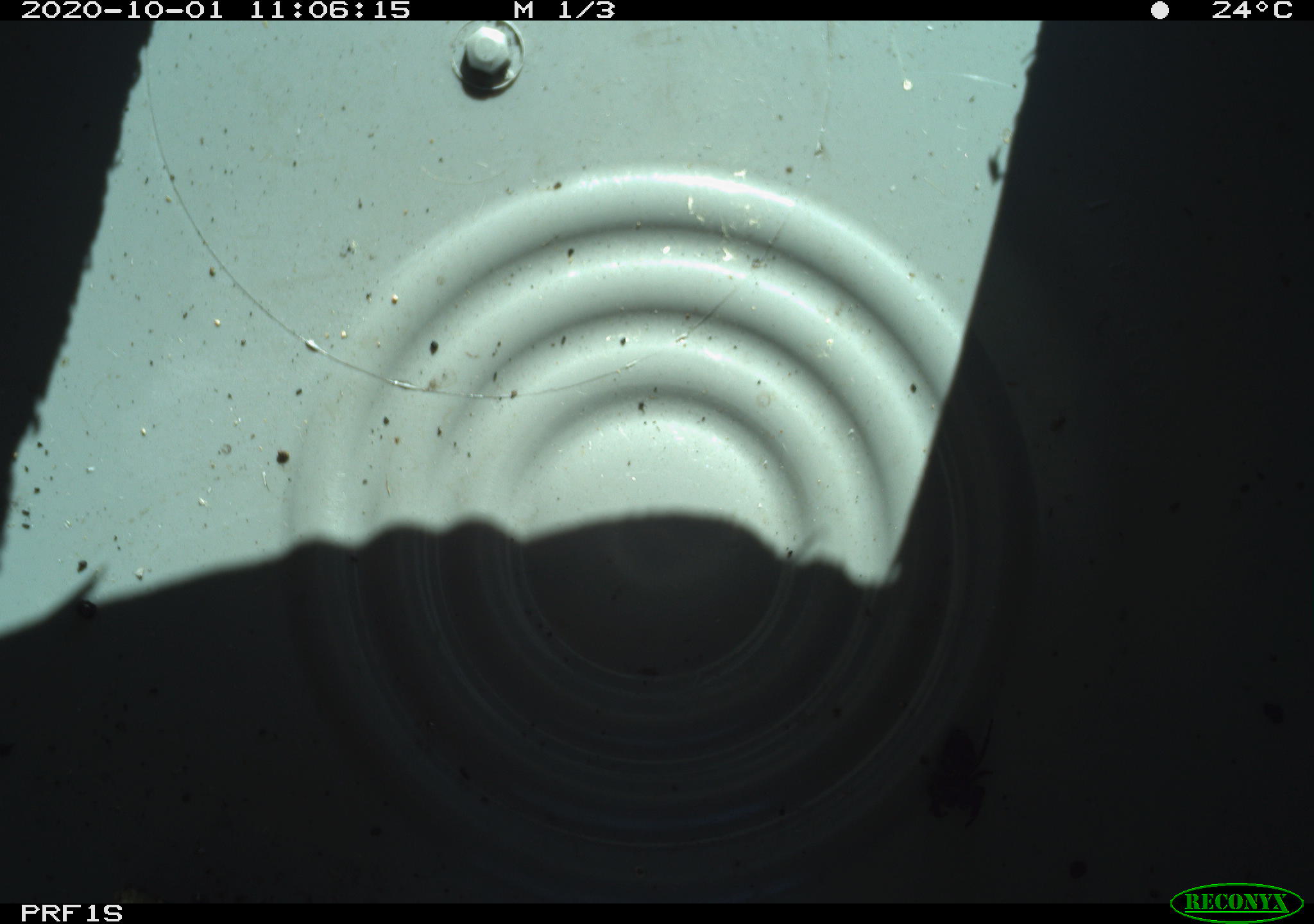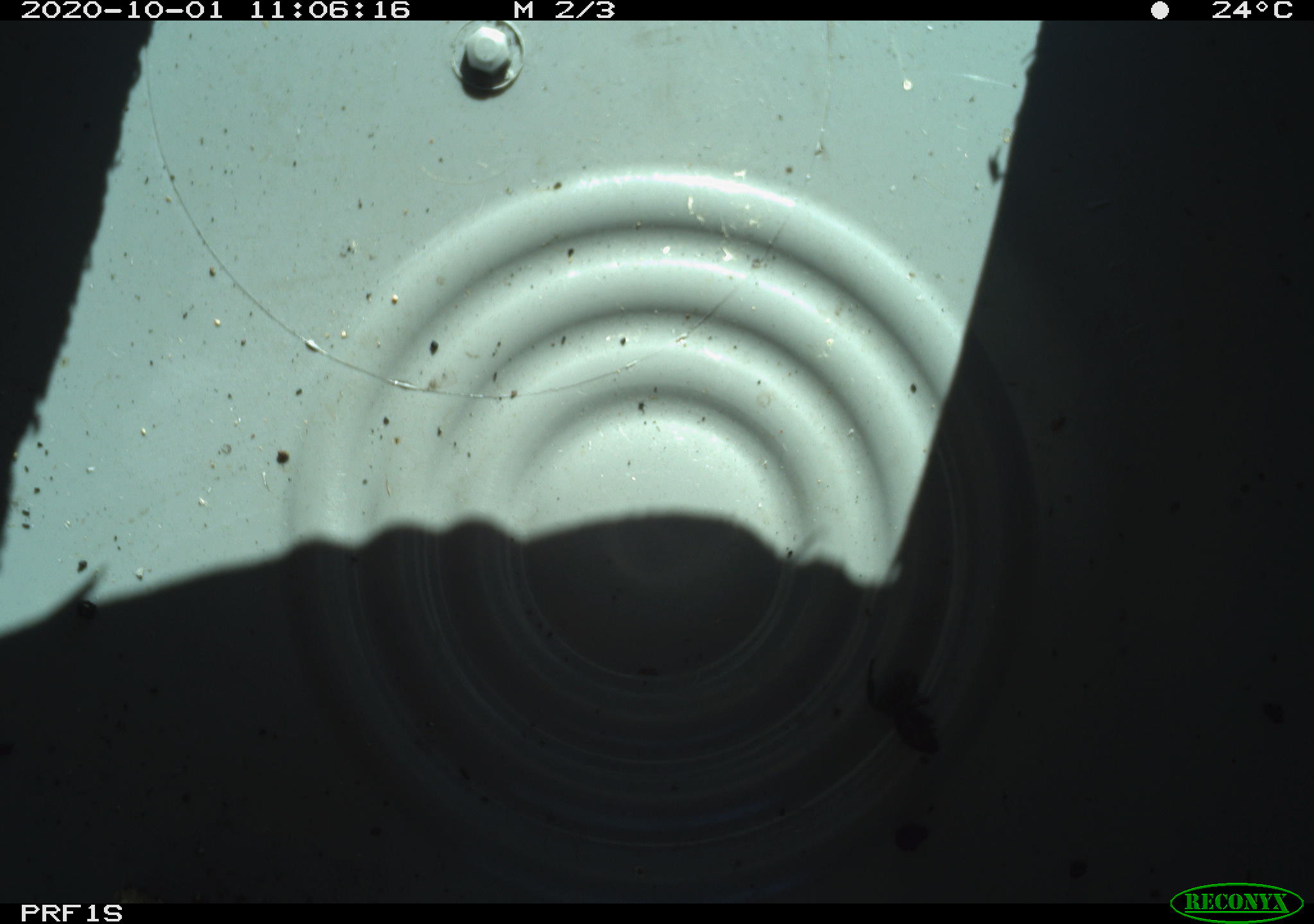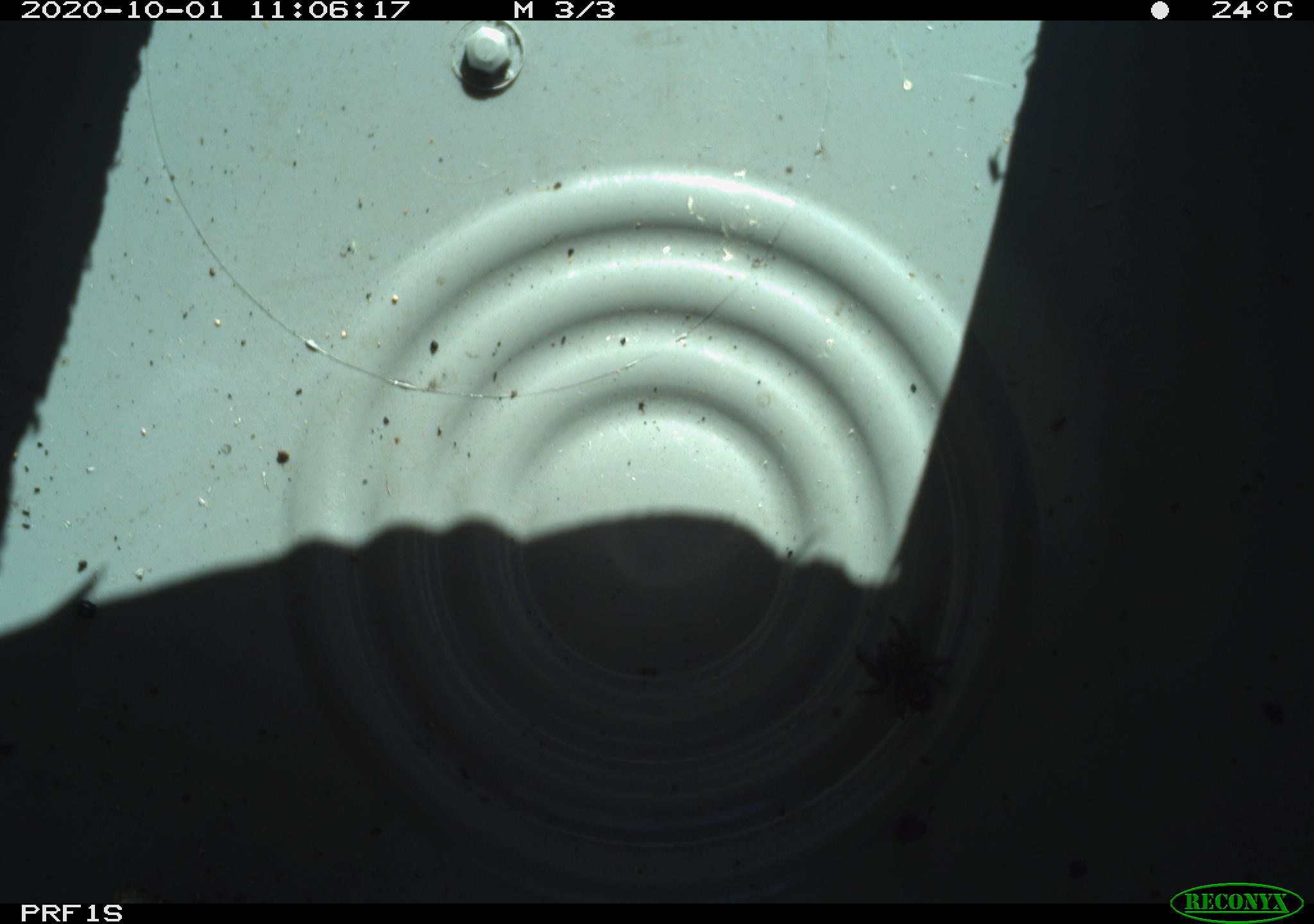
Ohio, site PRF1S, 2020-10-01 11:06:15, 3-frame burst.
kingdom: Animalia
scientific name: Animalia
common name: animal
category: invertebrate